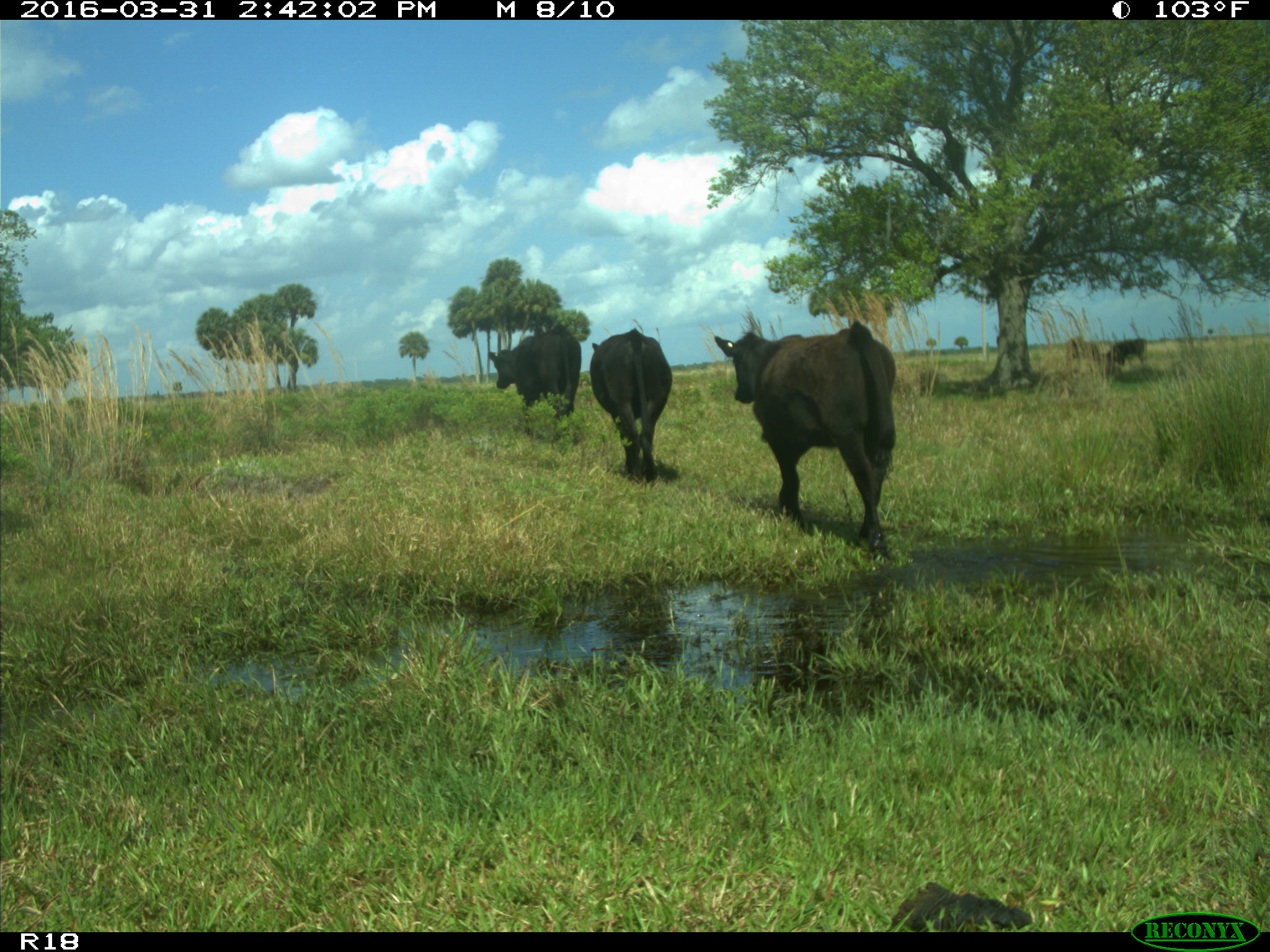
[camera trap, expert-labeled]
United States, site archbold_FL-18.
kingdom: Animalia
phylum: Chordata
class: Mammalia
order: Artiodactyla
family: Bovidae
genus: Bos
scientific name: Bos taurus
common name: domestic cow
Bos taurus (domestic cow).